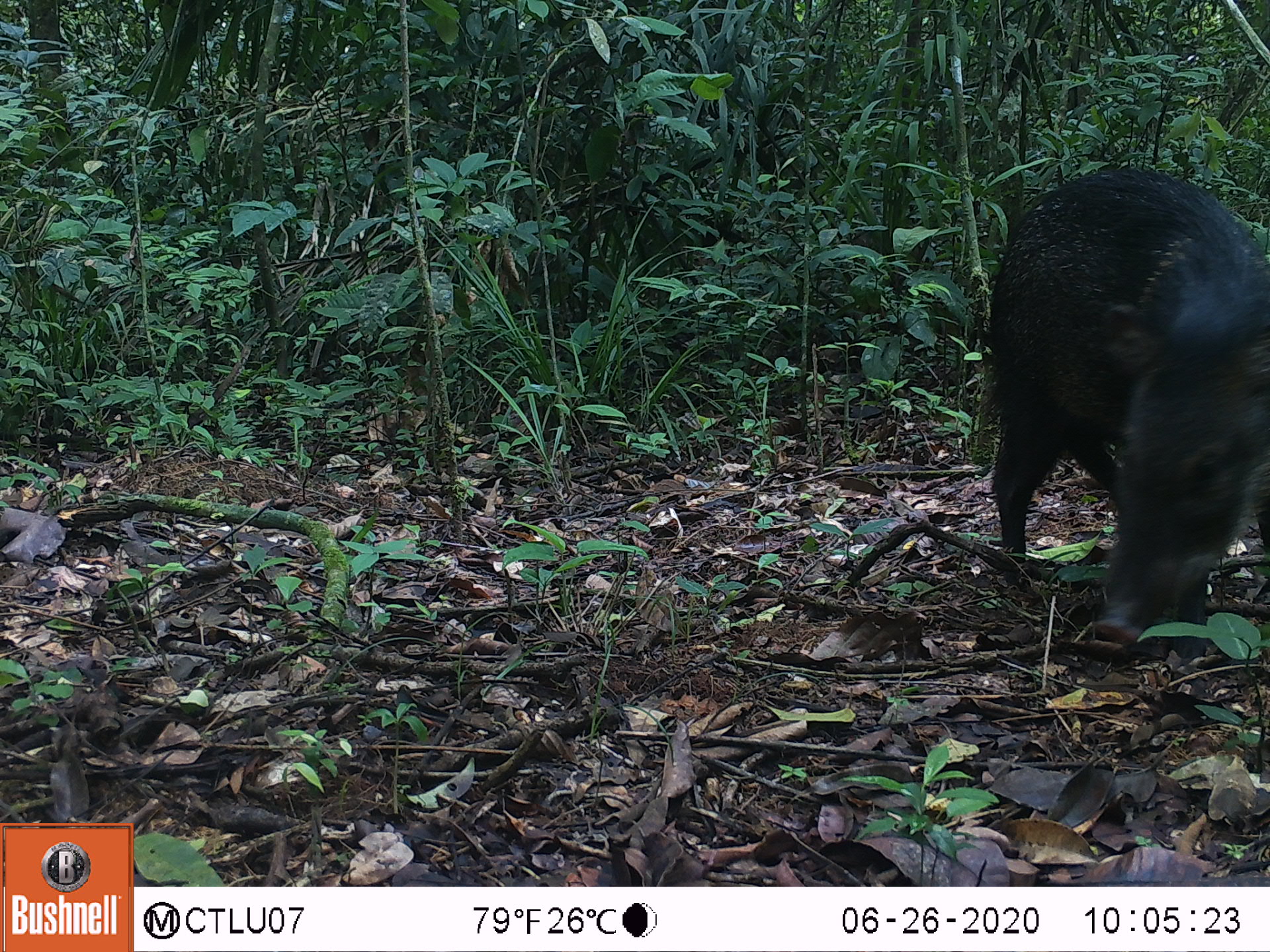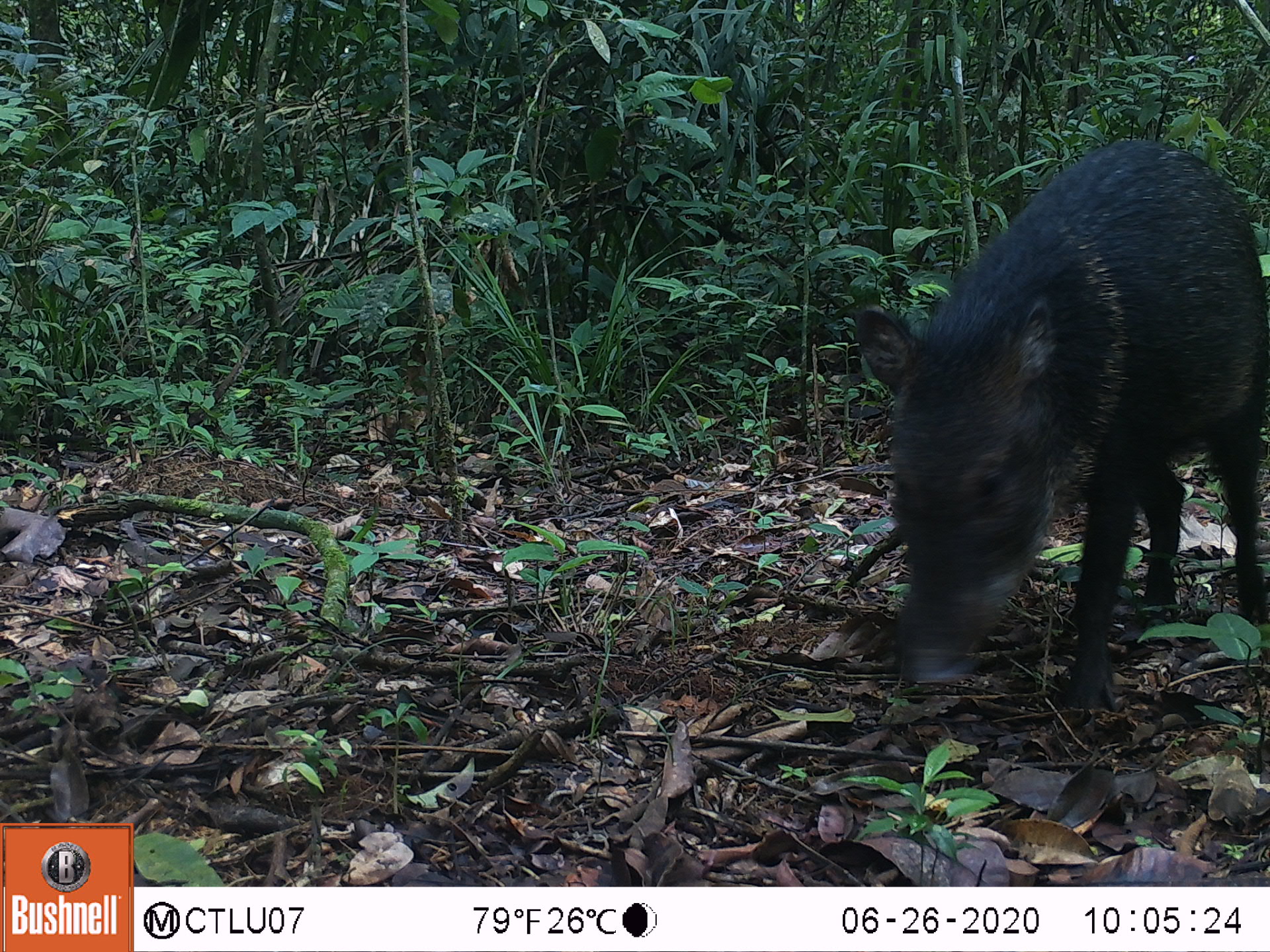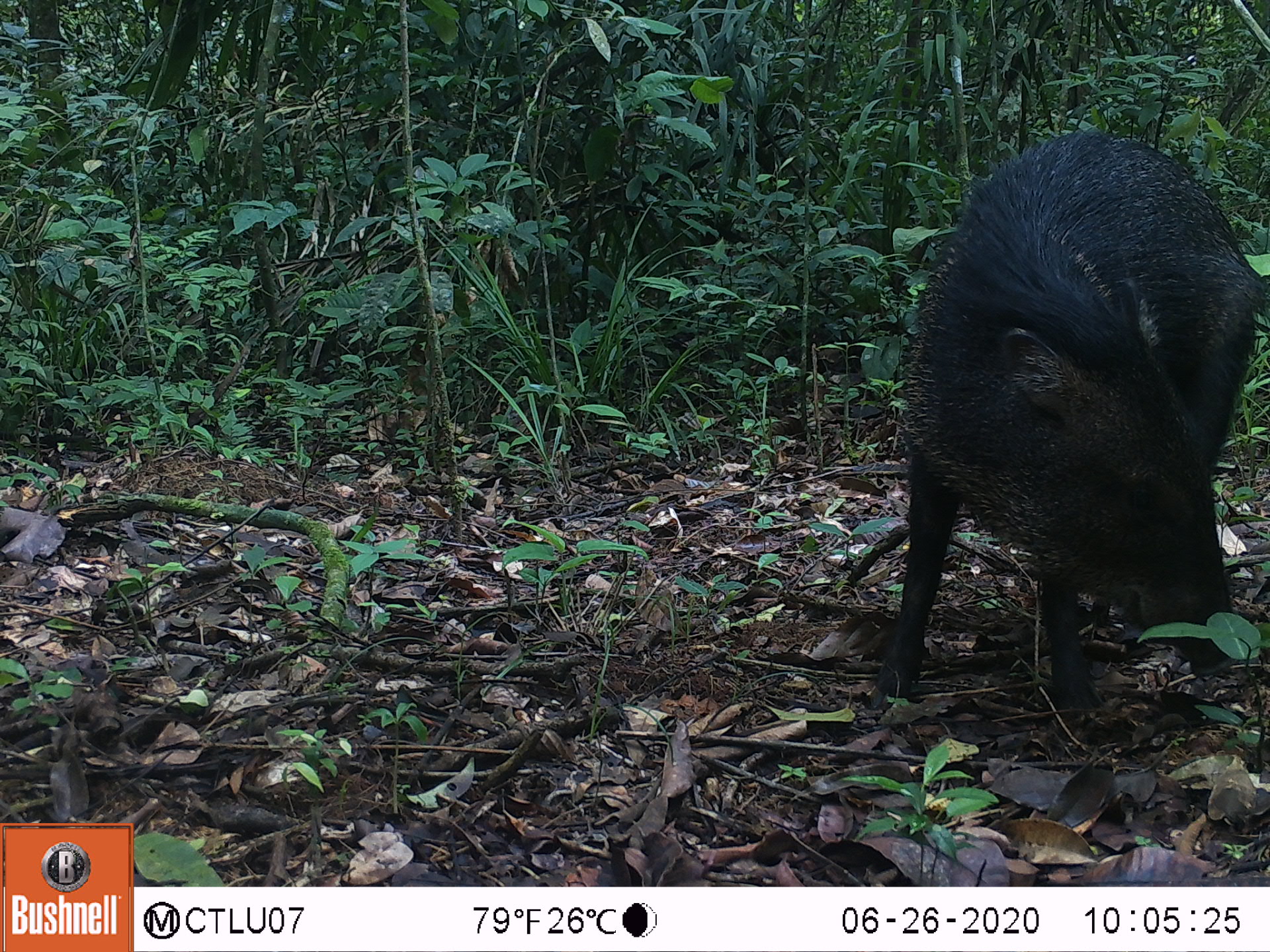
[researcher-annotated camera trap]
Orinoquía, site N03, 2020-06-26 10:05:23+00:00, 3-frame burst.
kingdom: Animalia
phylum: Chordata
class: Mammalia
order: Artiodactyla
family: Tayassuidae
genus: Pecari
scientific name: Pecari tajacu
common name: collared peccary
Collared peccary (Pecari tajacu).